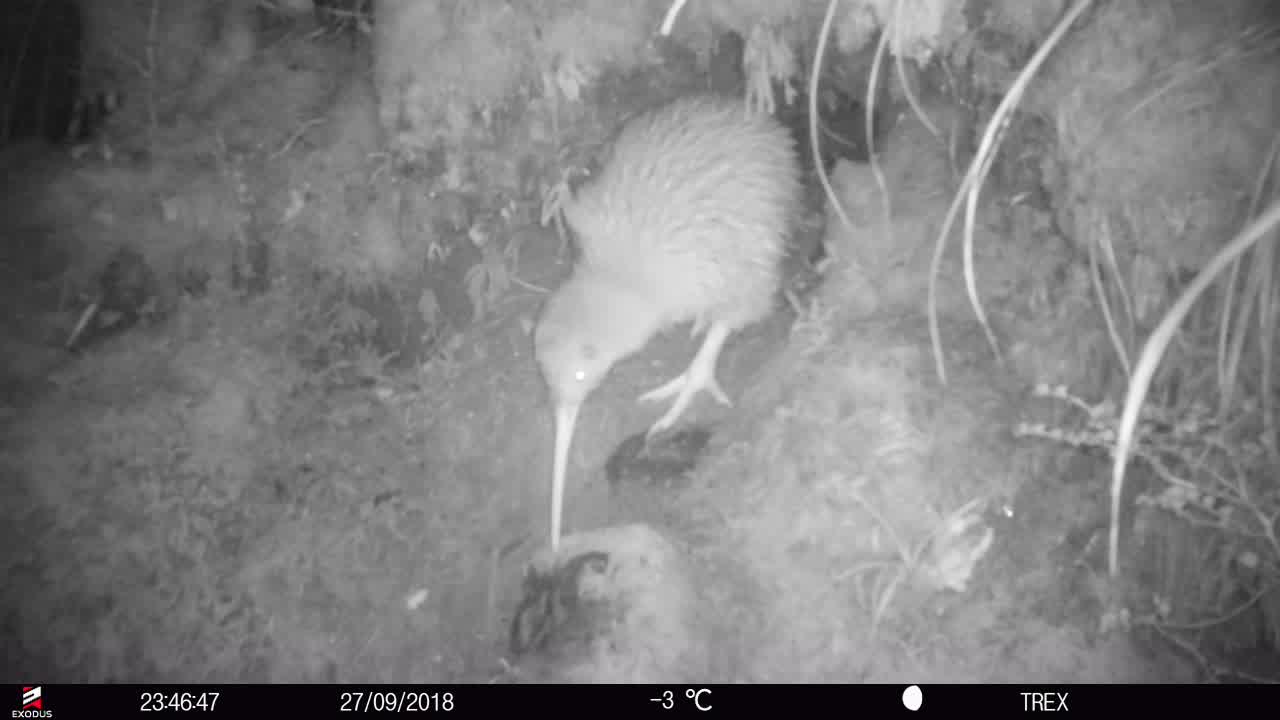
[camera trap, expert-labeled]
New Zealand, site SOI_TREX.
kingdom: Animalia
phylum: Chordata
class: Aves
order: Apterygiformes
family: Apterygidae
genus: Apteryx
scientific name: Apteryx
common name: kiwi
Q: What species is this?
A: Kiwi (Apteryx).